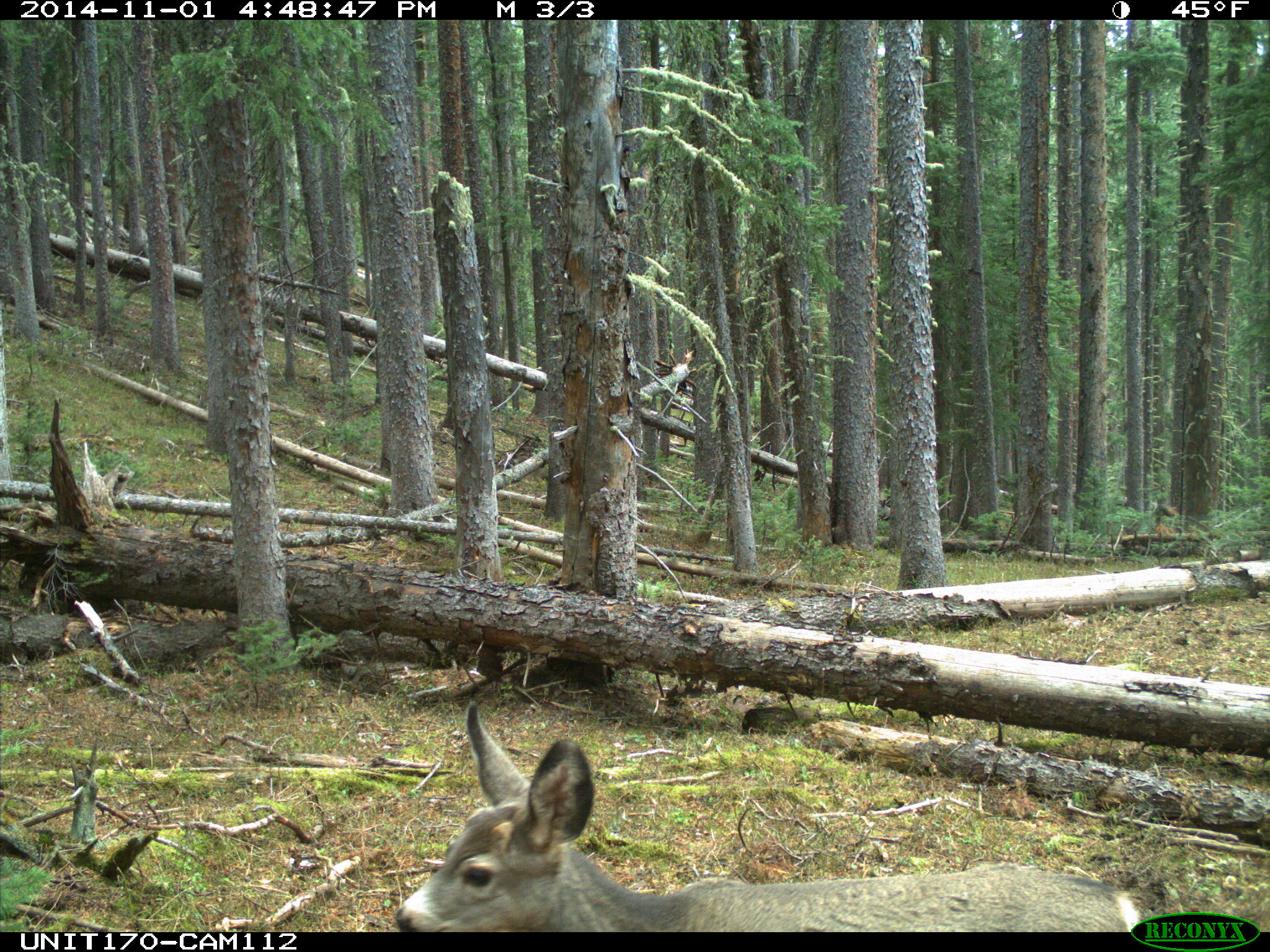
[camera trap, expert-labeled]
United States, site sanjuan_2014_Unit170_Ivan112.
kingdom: Animalia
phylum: Chordata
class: Mammalia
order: Artiodactyla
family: Cervidae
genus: Odocoileus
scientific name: Odocoileus hemionus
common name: mule deer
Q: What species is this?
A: Odocoileus hemionus (mule deer).